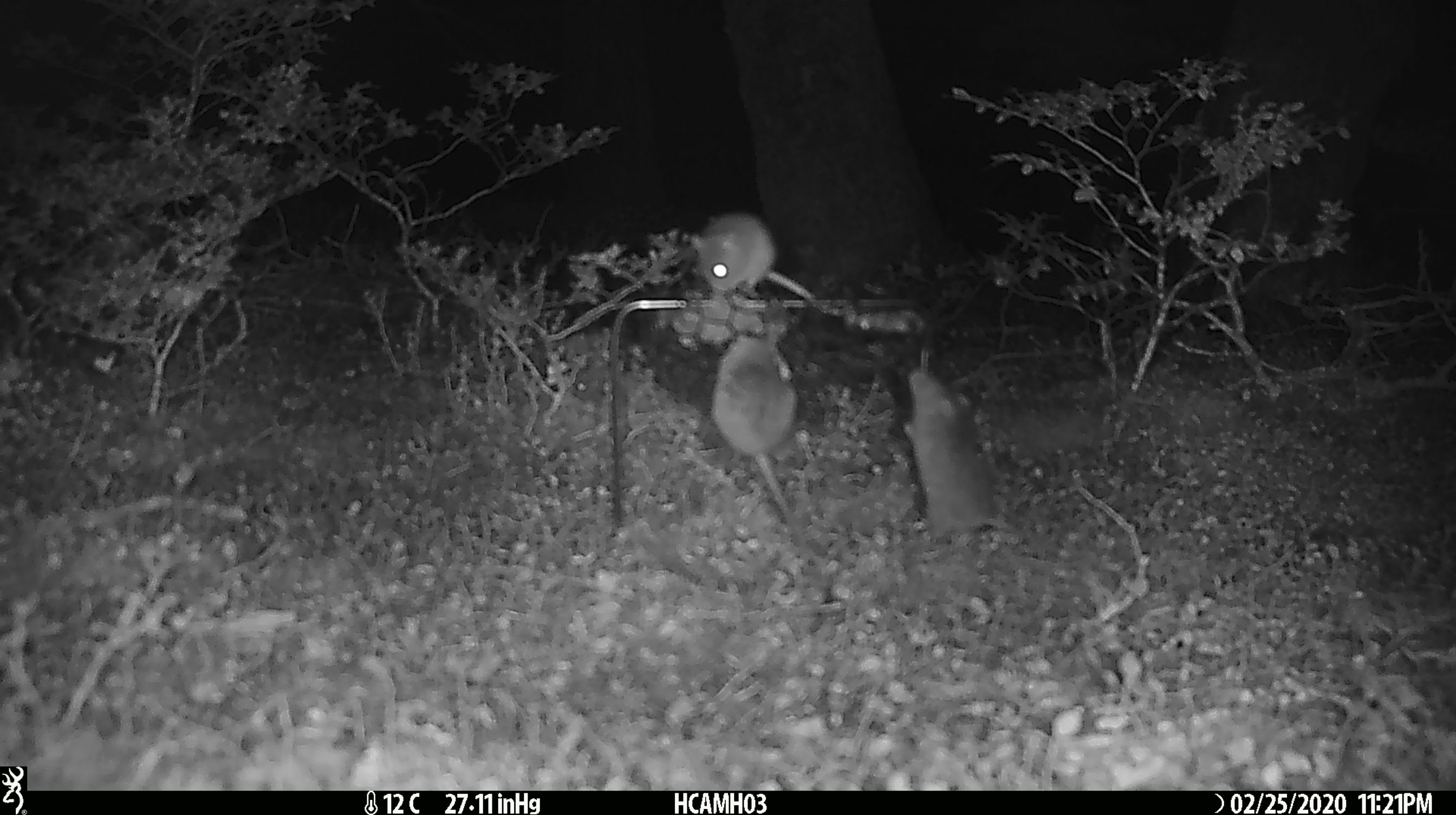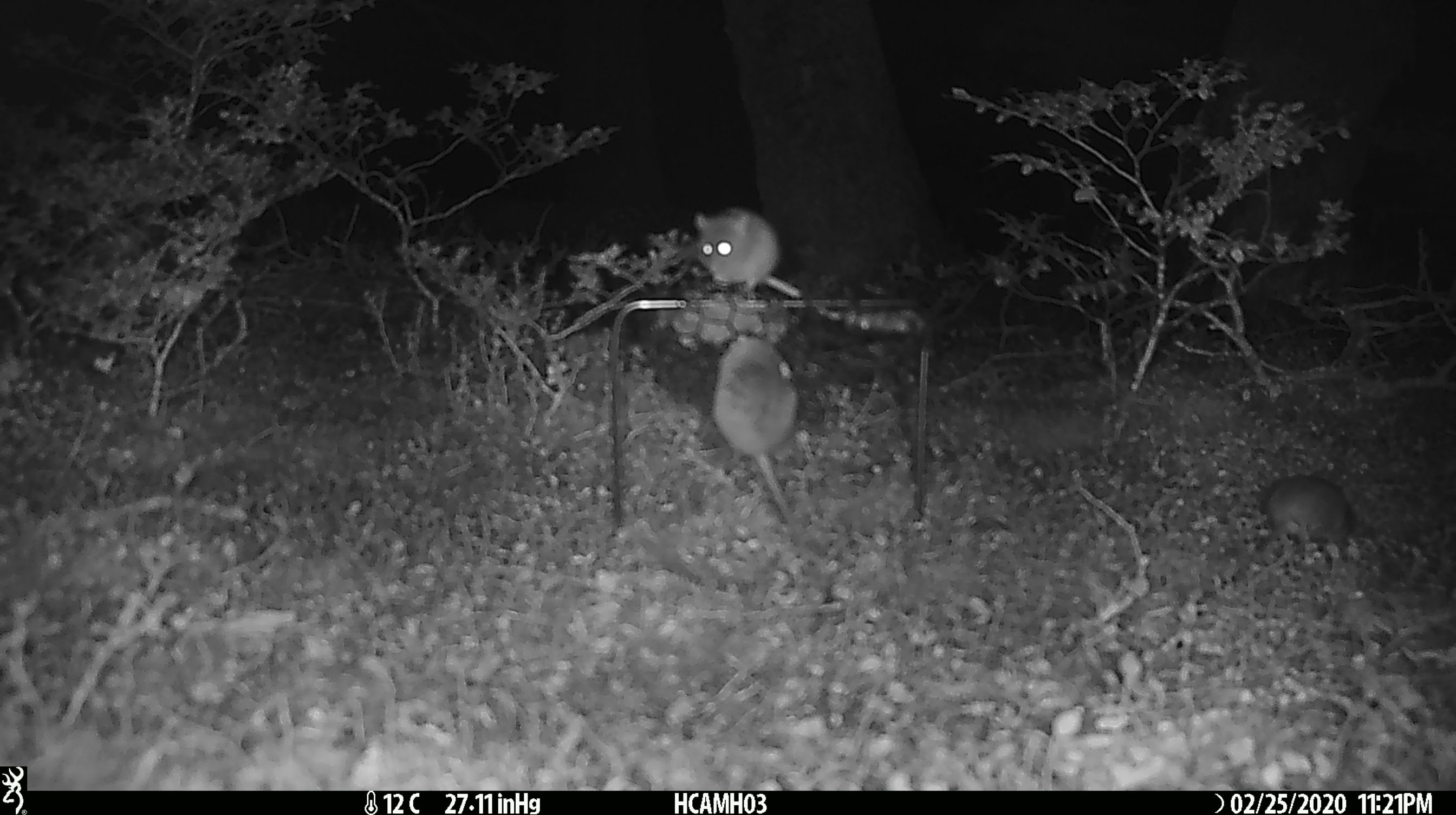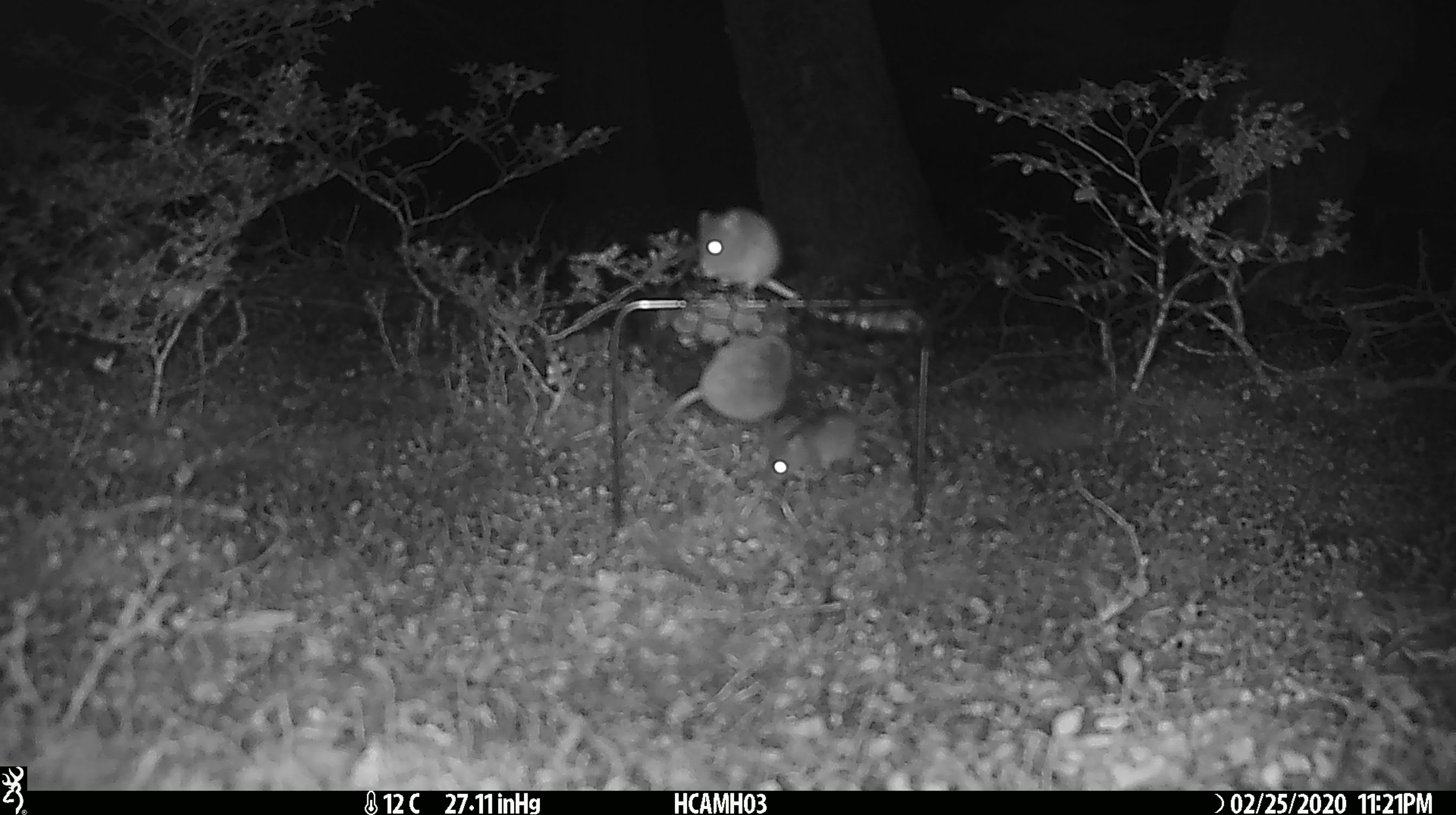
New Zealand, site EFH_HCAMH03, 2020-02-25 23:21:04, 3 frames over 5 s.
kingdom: Animalia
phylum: Chordata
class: Mammalia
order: Rodentia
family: Muridae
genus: Mus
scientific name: Mus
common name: mouse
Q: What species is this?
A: Mouse (Mus).